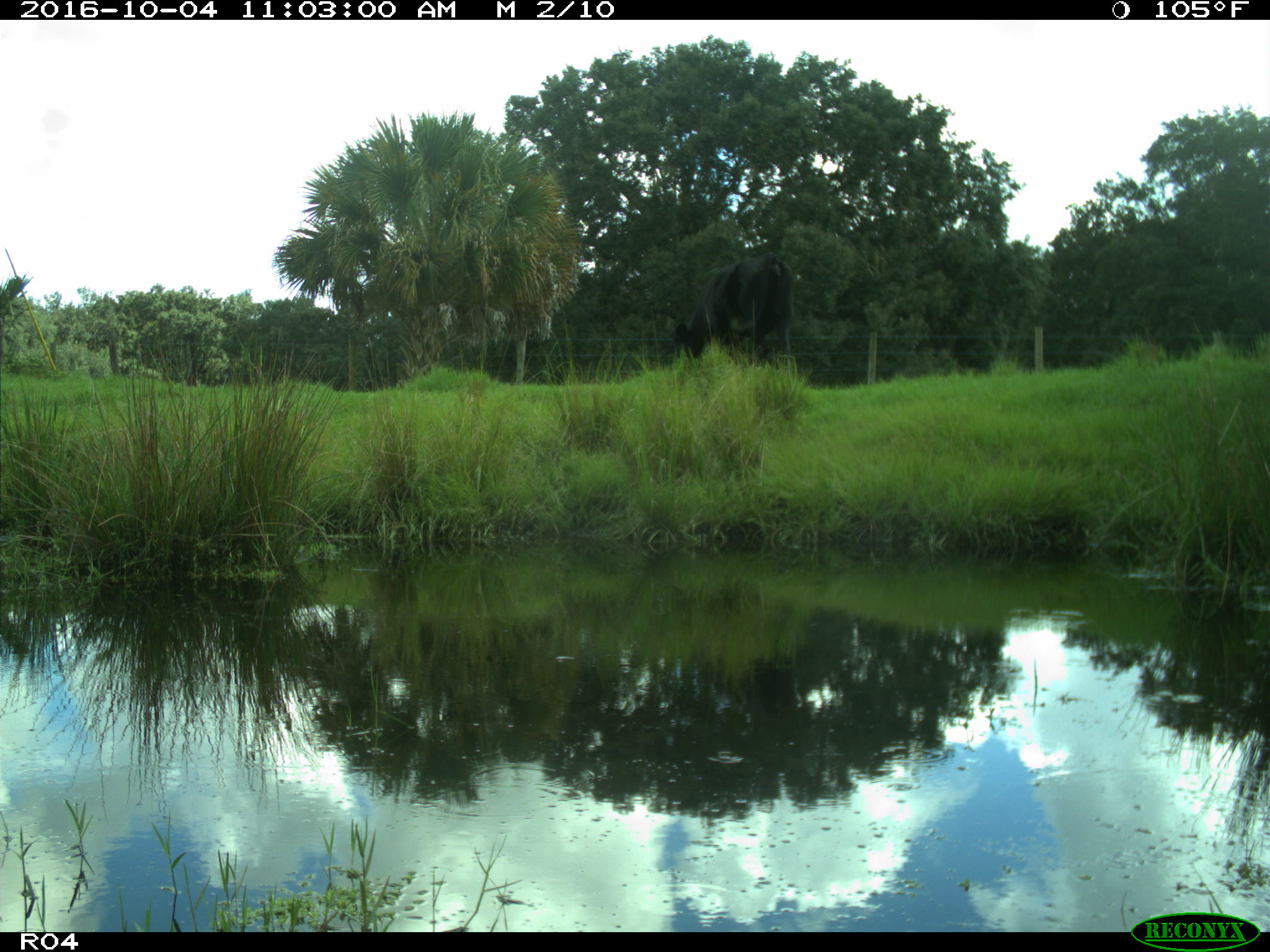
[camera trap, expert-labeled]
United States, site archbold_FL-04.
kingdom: Animalia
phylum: Chordata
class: Mammalia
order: Artiodactyla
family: Bovidae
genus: Bos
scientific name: Bos taurus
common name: domestic cow